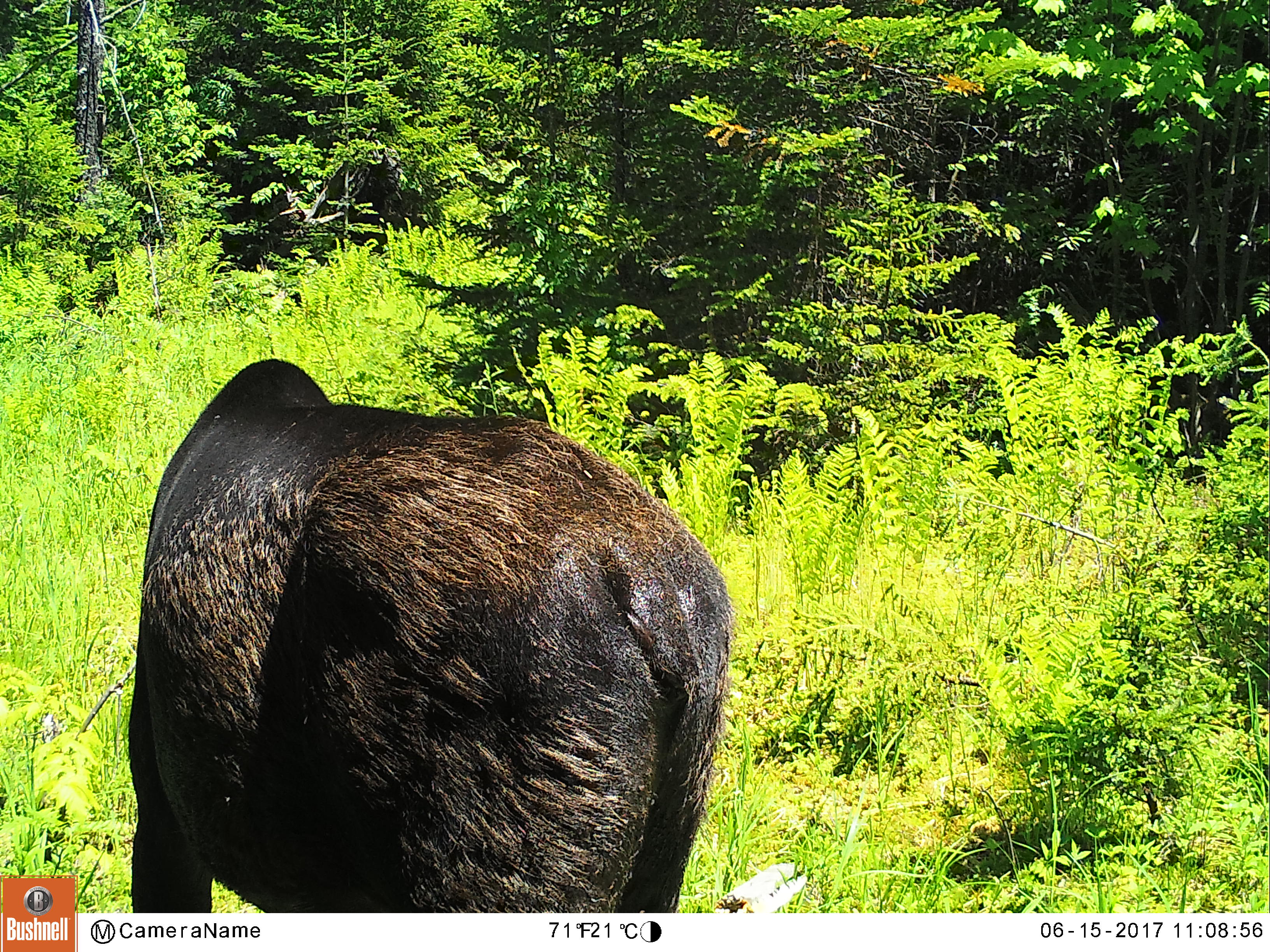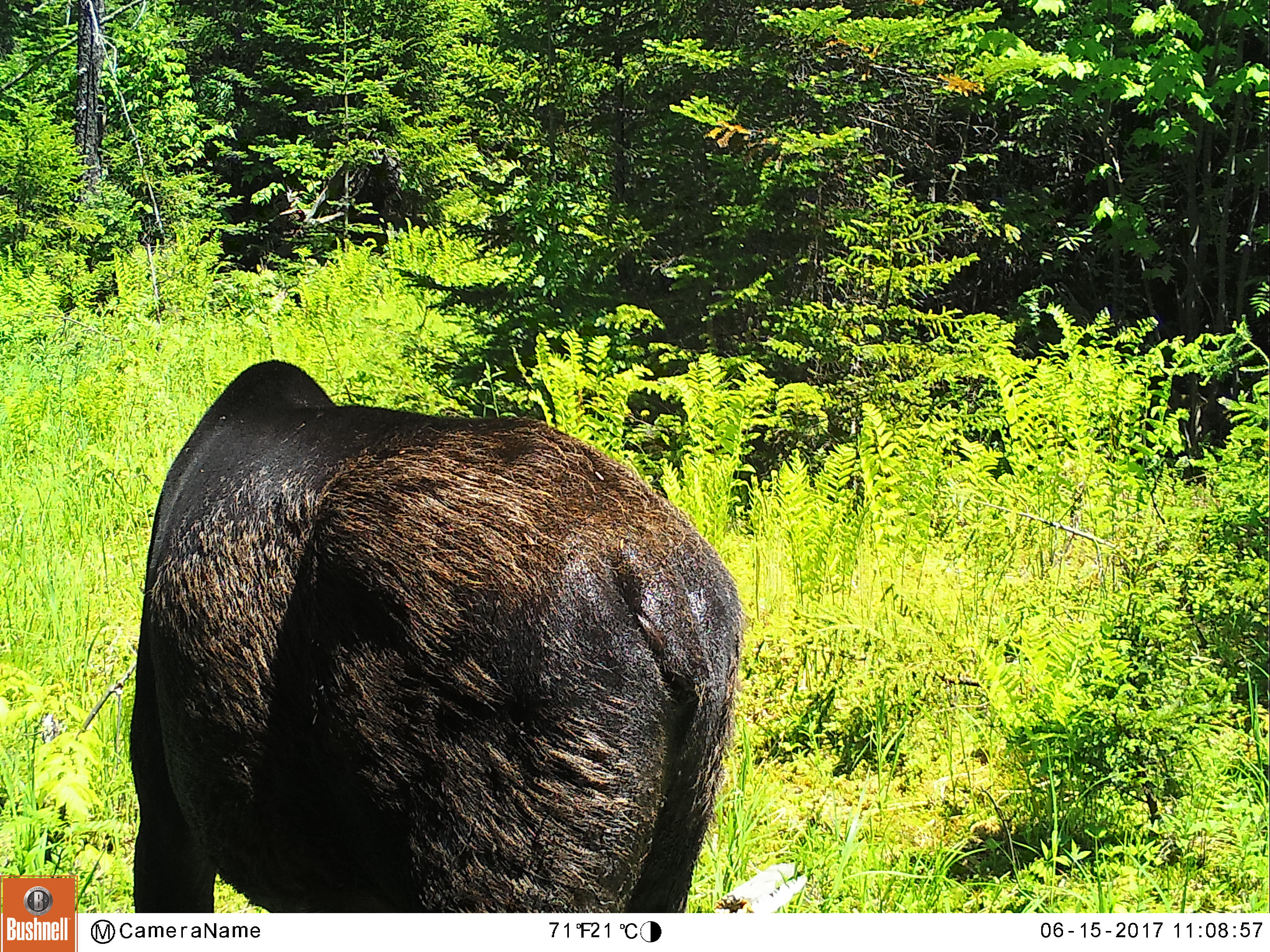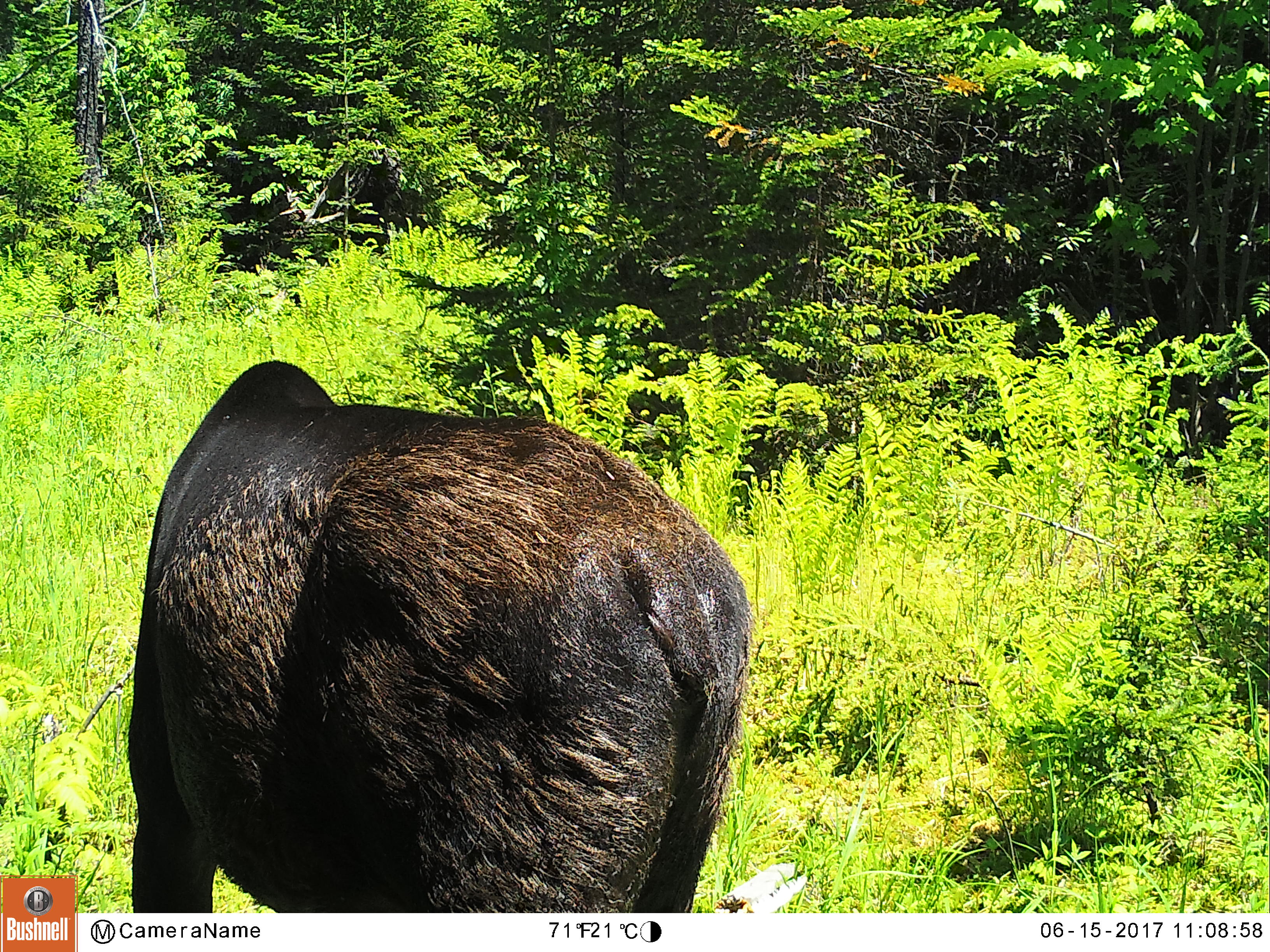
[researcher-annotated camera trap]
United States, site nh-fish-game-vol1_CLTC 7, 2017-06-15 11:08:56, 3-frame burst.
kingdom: Animalia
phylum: Chordata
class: Mammalia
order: Artiodactyla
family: Cervidae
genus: Alces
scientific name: Alces alces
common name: moose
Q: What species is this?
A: Moose (Alces alces).